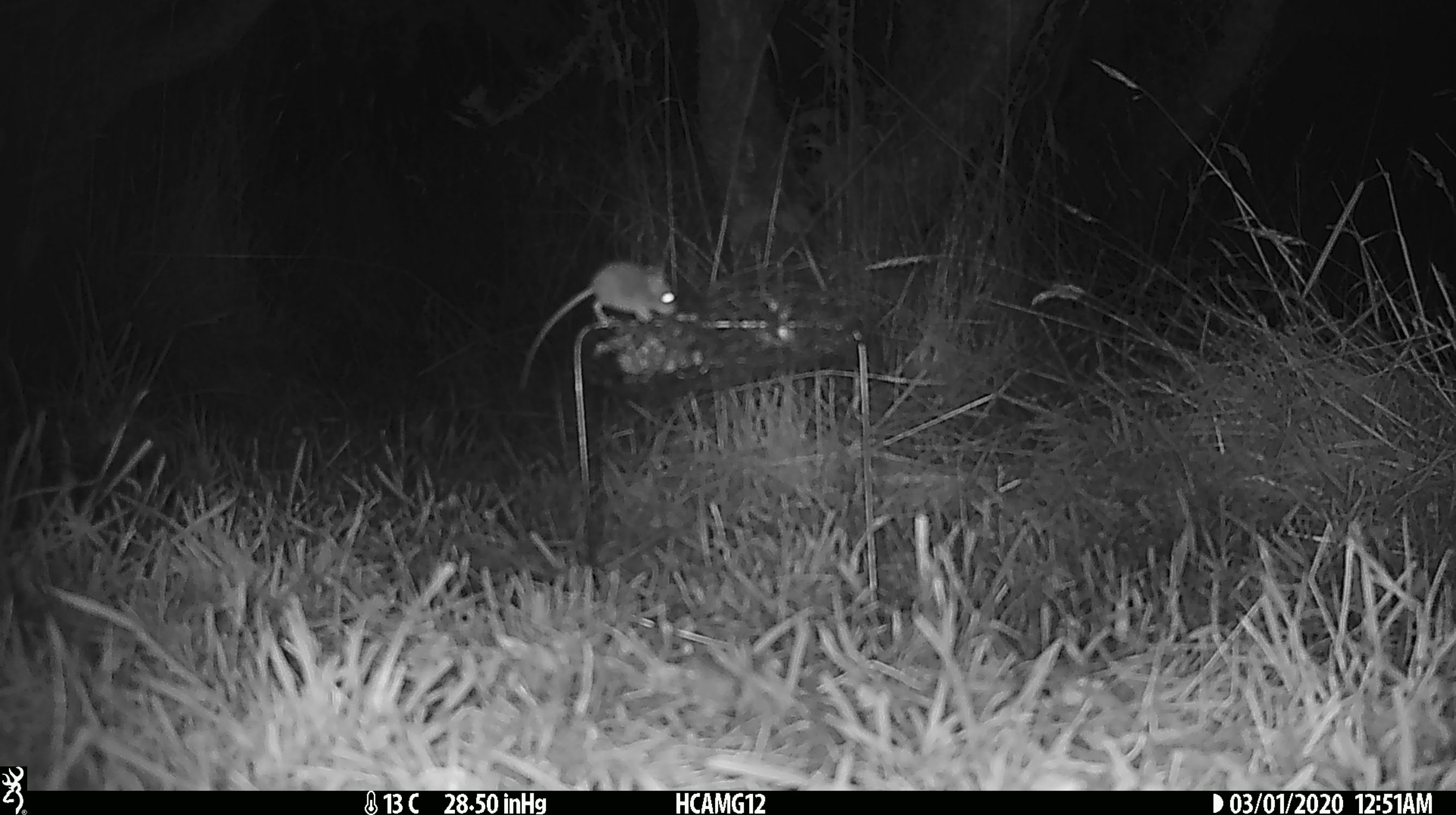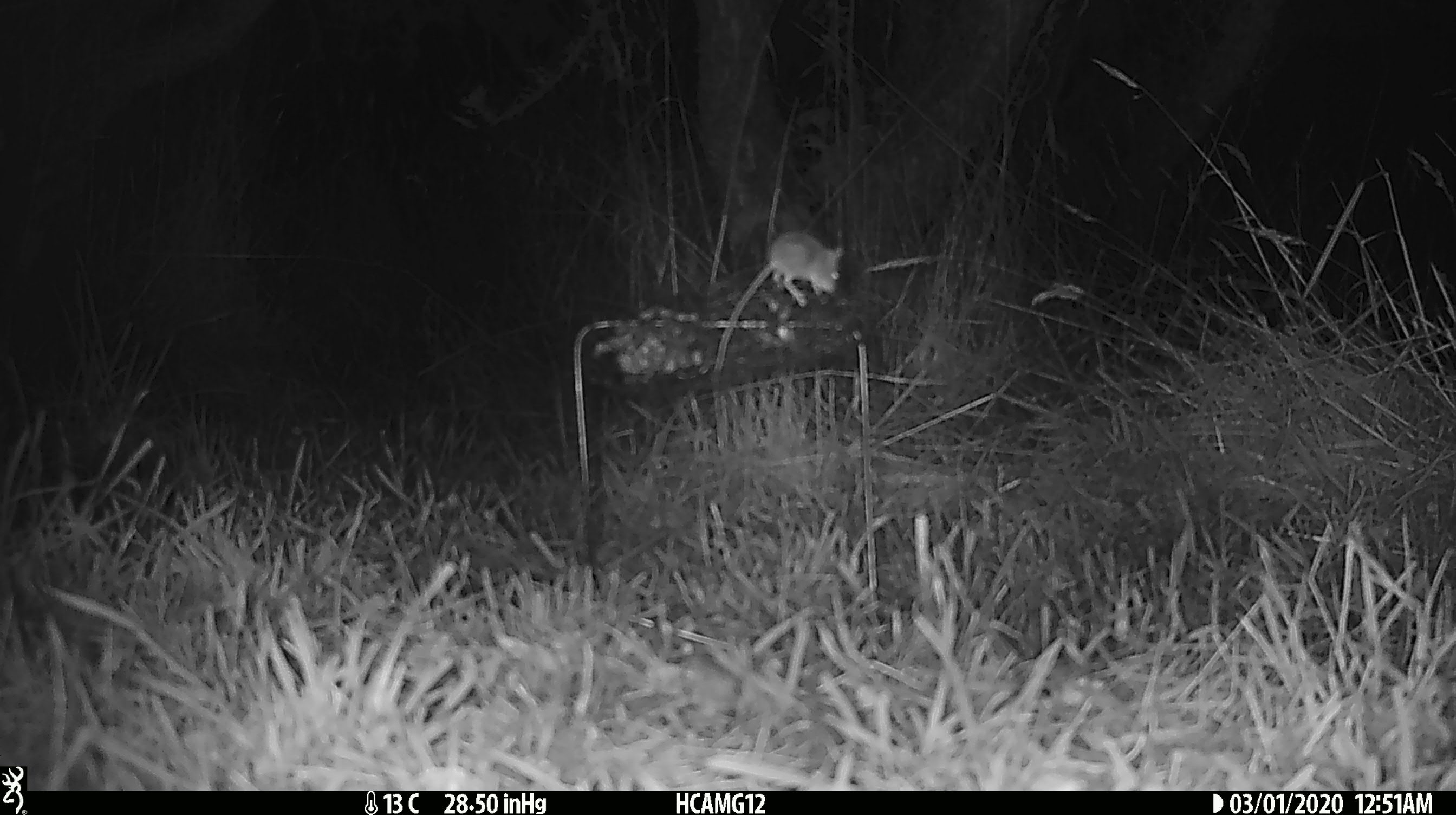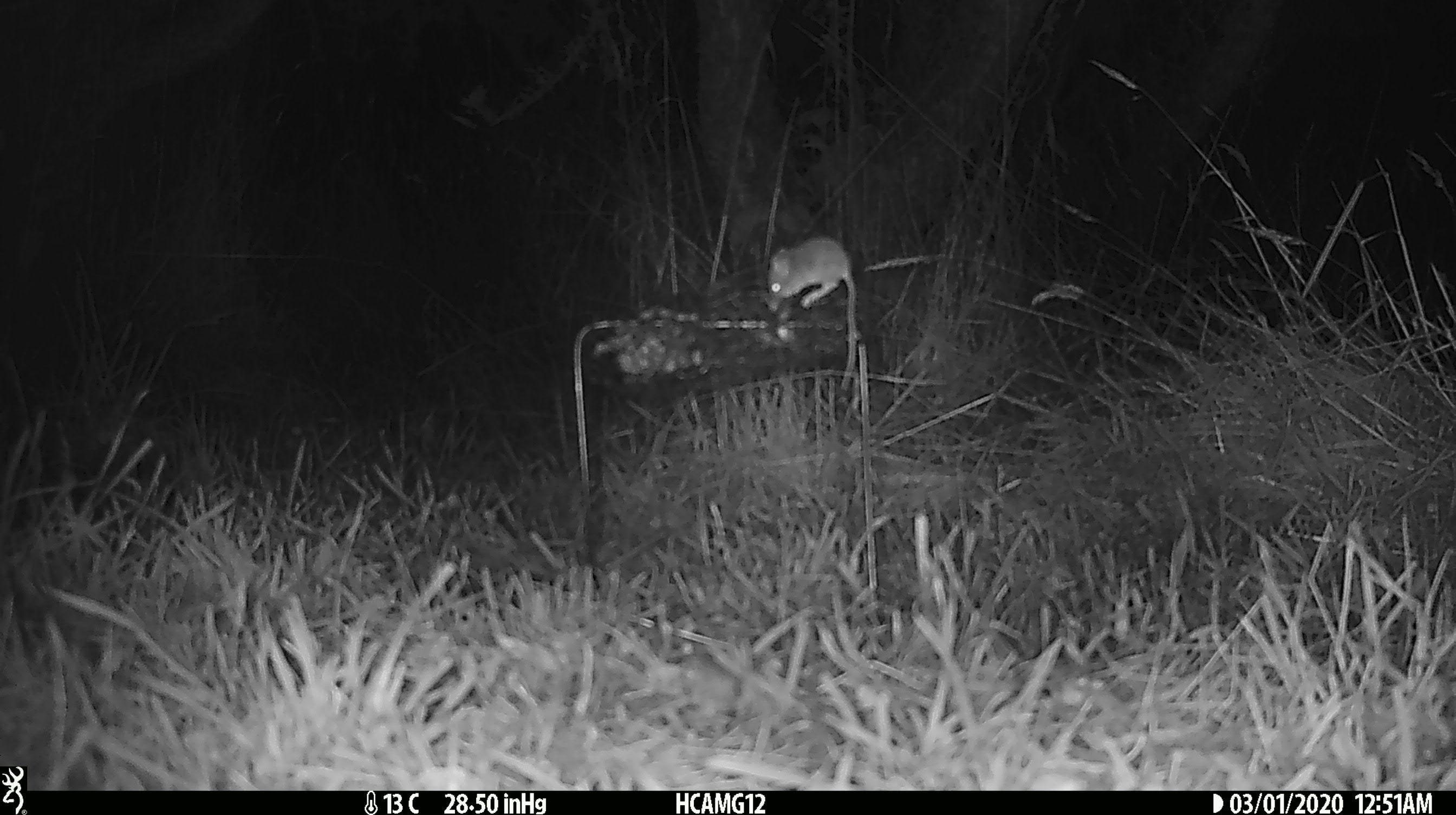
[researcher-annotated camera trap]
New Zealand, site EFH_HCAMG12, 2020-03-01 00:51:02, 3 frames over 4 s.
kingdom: Animalia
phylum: Chordata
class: Mammalia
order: Rodentia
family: Muridae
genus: Mus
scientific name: Mus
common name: mouse